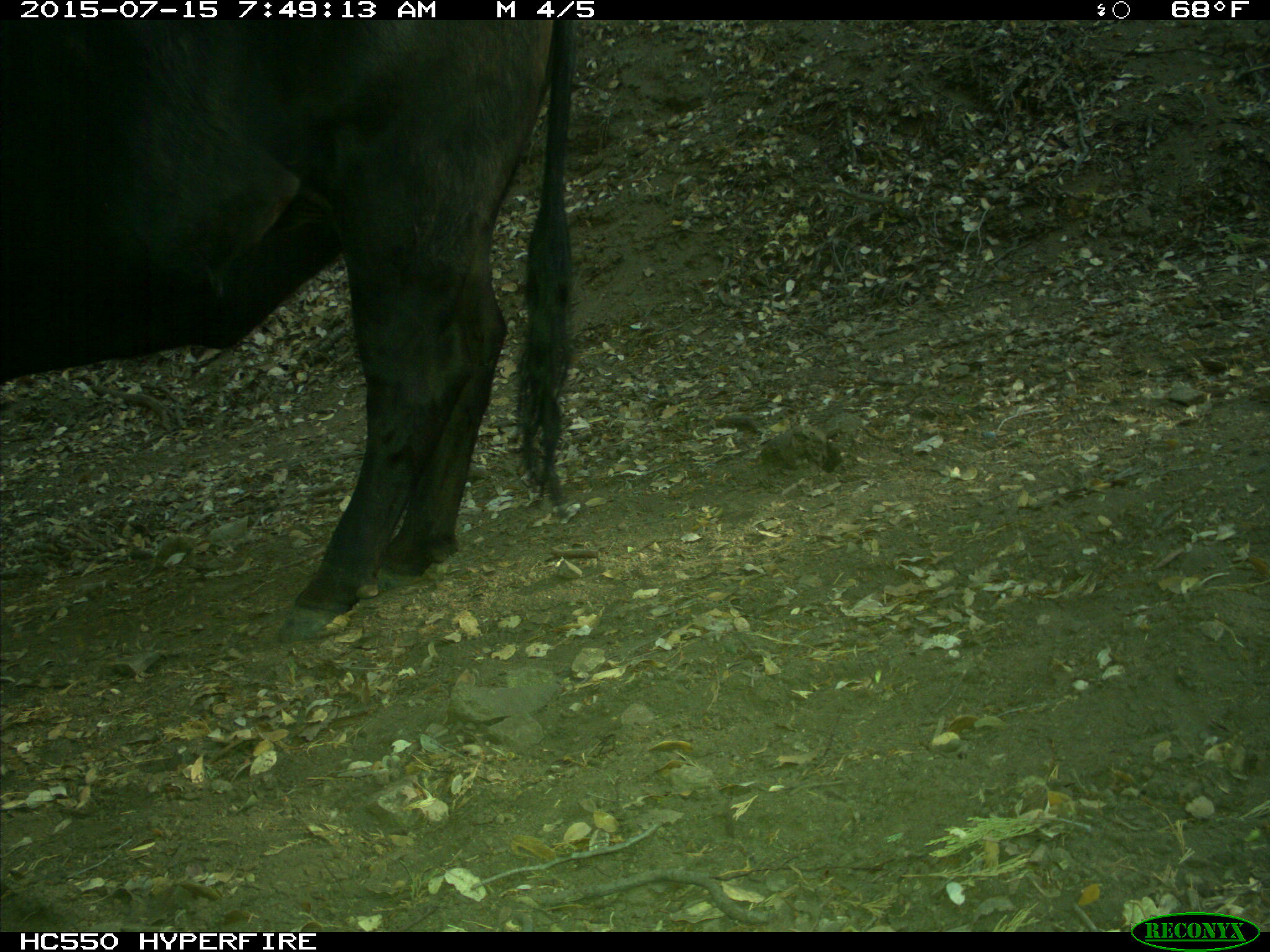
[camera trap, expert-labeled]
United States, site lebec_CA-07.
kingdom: Animalia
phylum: Chordata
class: Mammalia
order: Artiodactyla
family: Bovidae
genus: Bos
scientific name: Bos taurus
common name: domestic cow